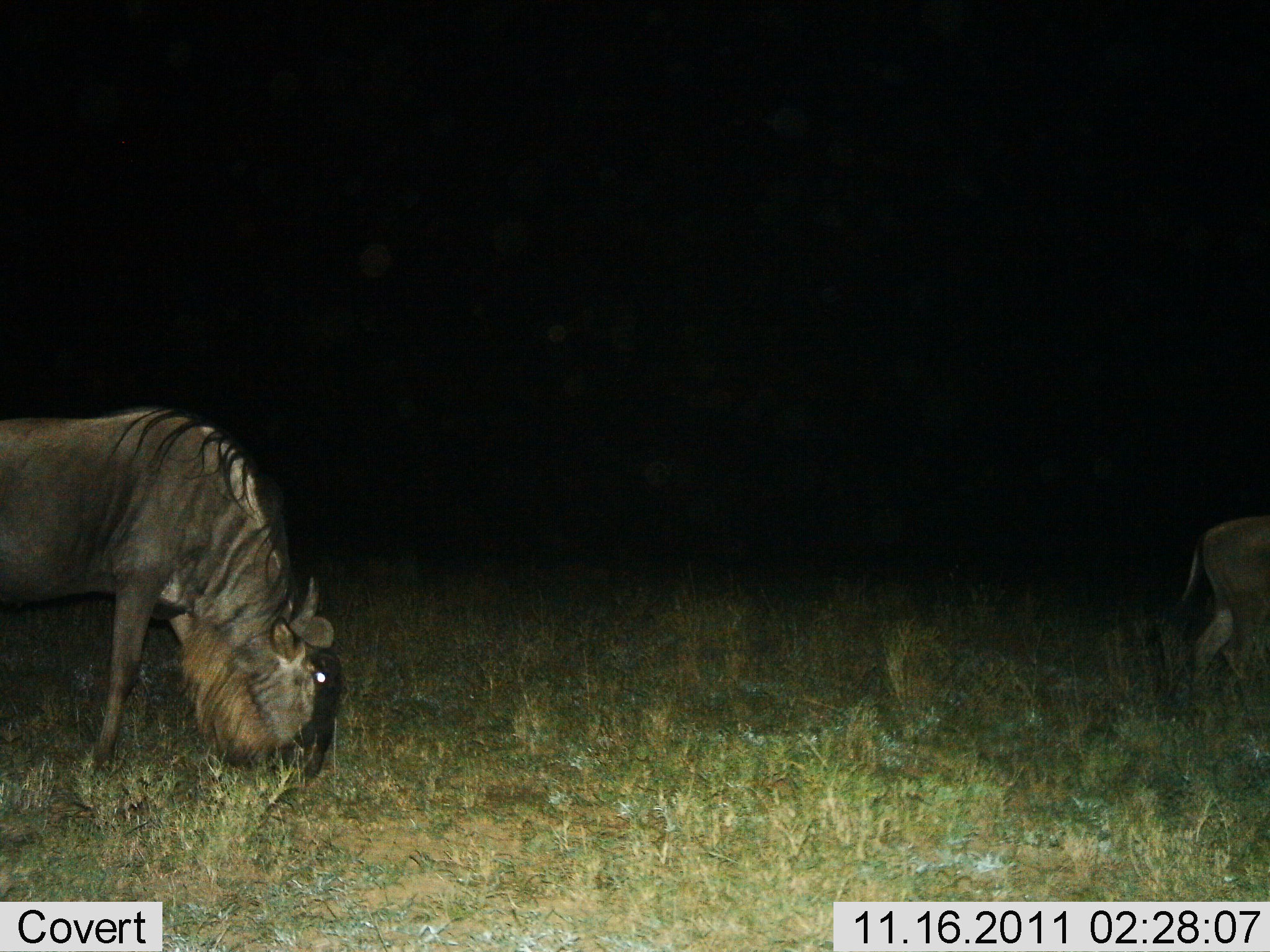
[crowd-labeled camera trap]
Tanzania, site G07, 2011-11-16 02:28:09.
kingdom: Animalia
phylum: Chordata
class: Mammalia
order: Artiodactyla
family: Bovidae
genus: Connochaetes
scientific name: Connochaetes taurinus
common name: blue wildebeest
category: wildebeest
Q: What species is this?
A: Wildebeest (blue wildebeest) (Connochaetes taurinus).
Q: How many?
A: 2.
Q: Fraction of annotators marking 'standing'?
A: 27%.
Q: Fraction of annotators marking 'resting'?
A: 0%.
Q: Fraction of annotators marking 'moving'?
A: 9%.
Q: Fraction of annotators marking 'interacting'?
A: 0%.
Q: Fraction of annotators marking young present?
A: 0%.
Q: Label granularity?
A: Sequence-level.